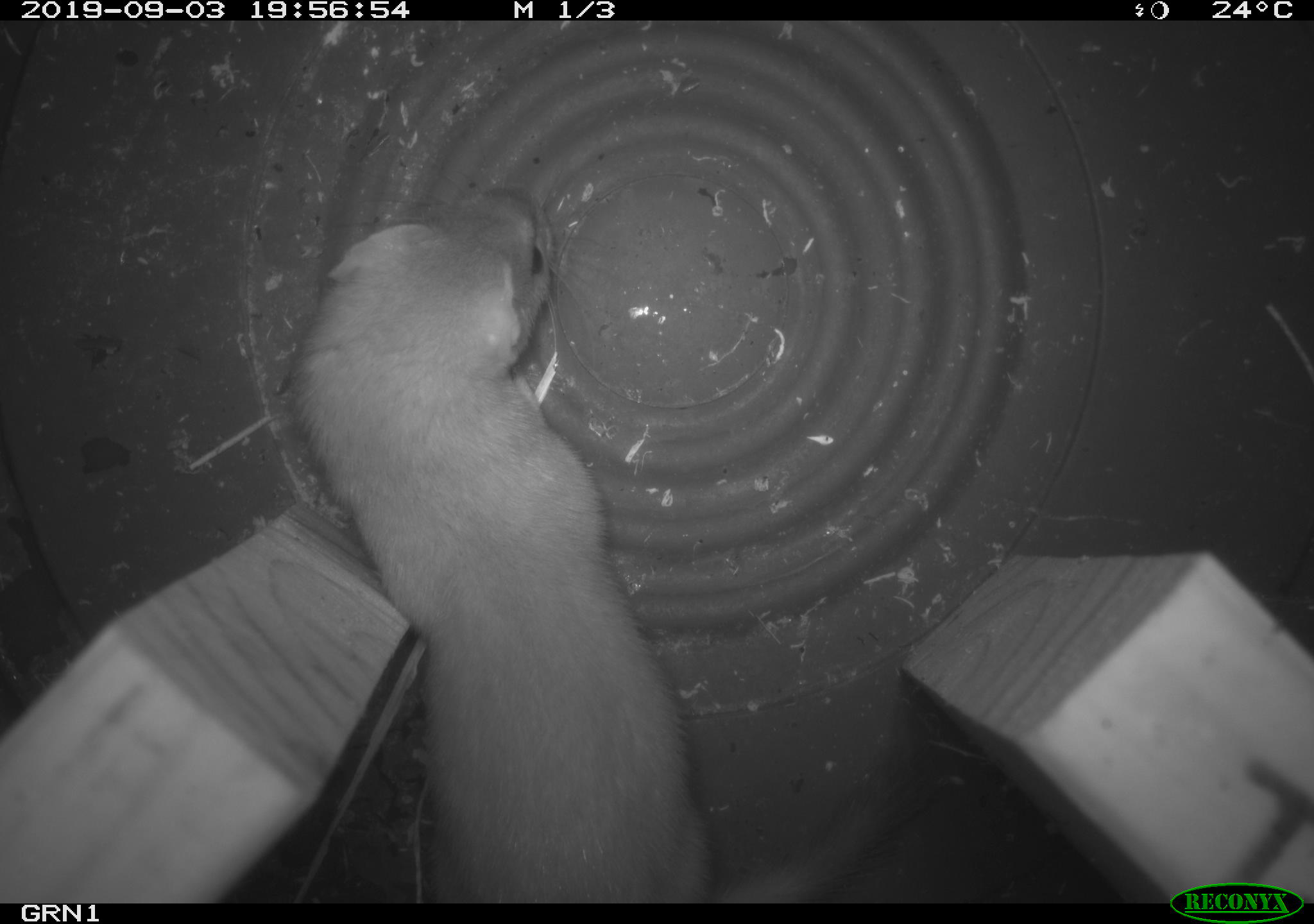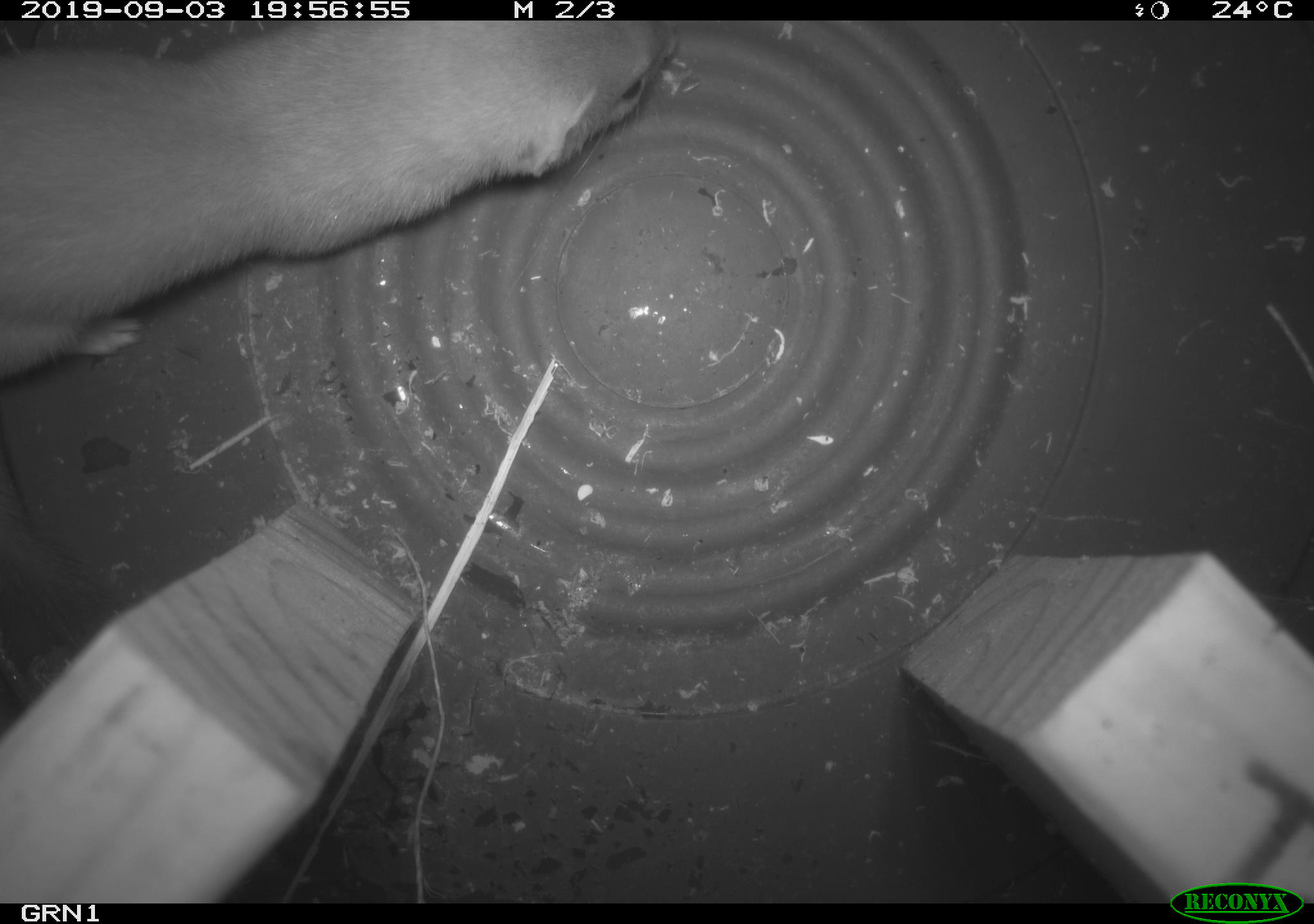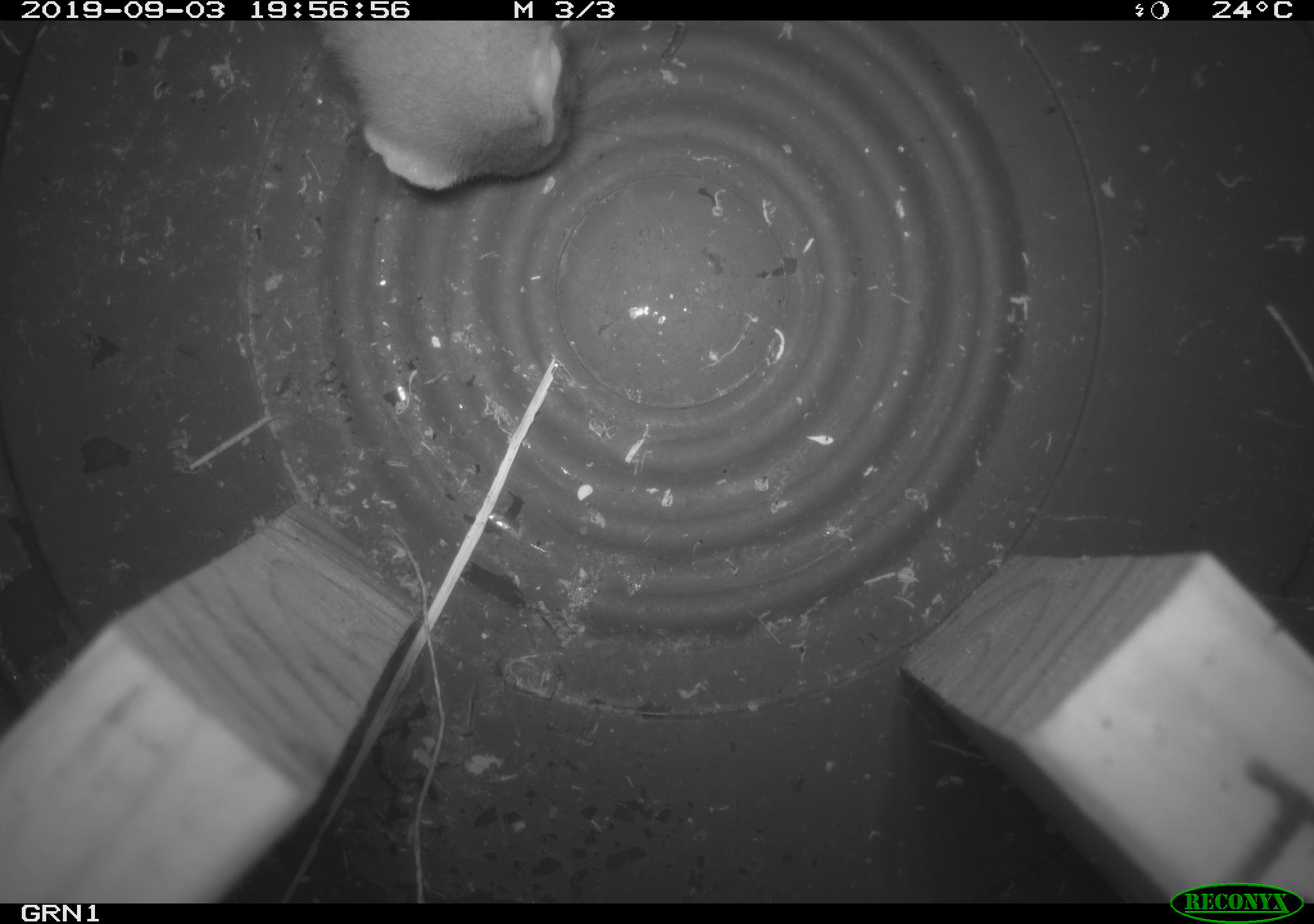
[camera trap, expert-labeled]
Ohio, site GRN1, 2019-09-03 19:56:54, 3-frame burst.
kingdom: Animalia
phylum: Chordata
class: Mammalia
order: Carnivora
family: Mustelidae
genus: Neogale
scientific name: Neogale frenata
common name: long-tailed weasel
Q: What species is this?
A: Long-tailed weasel (Neogale frenata).